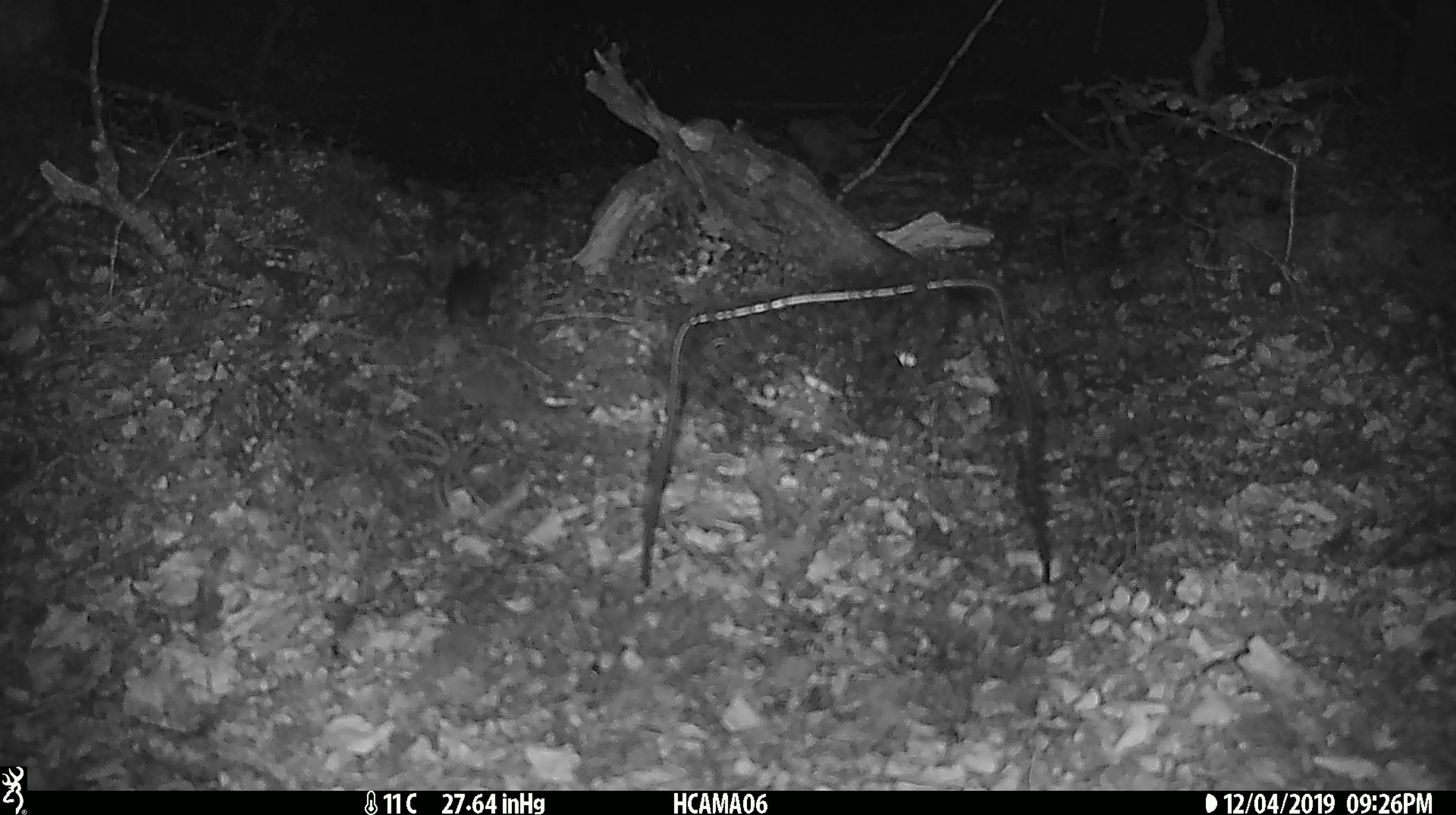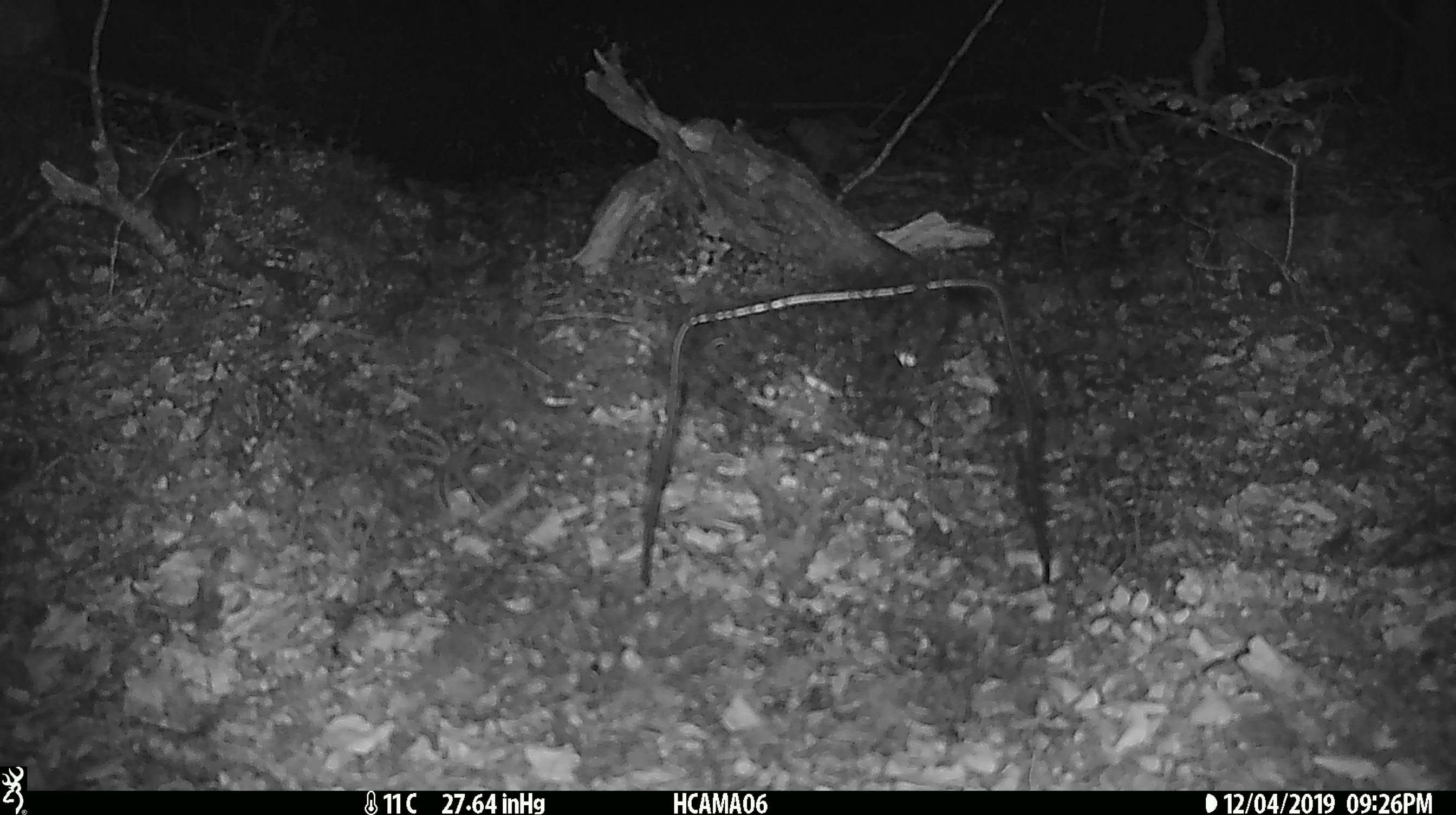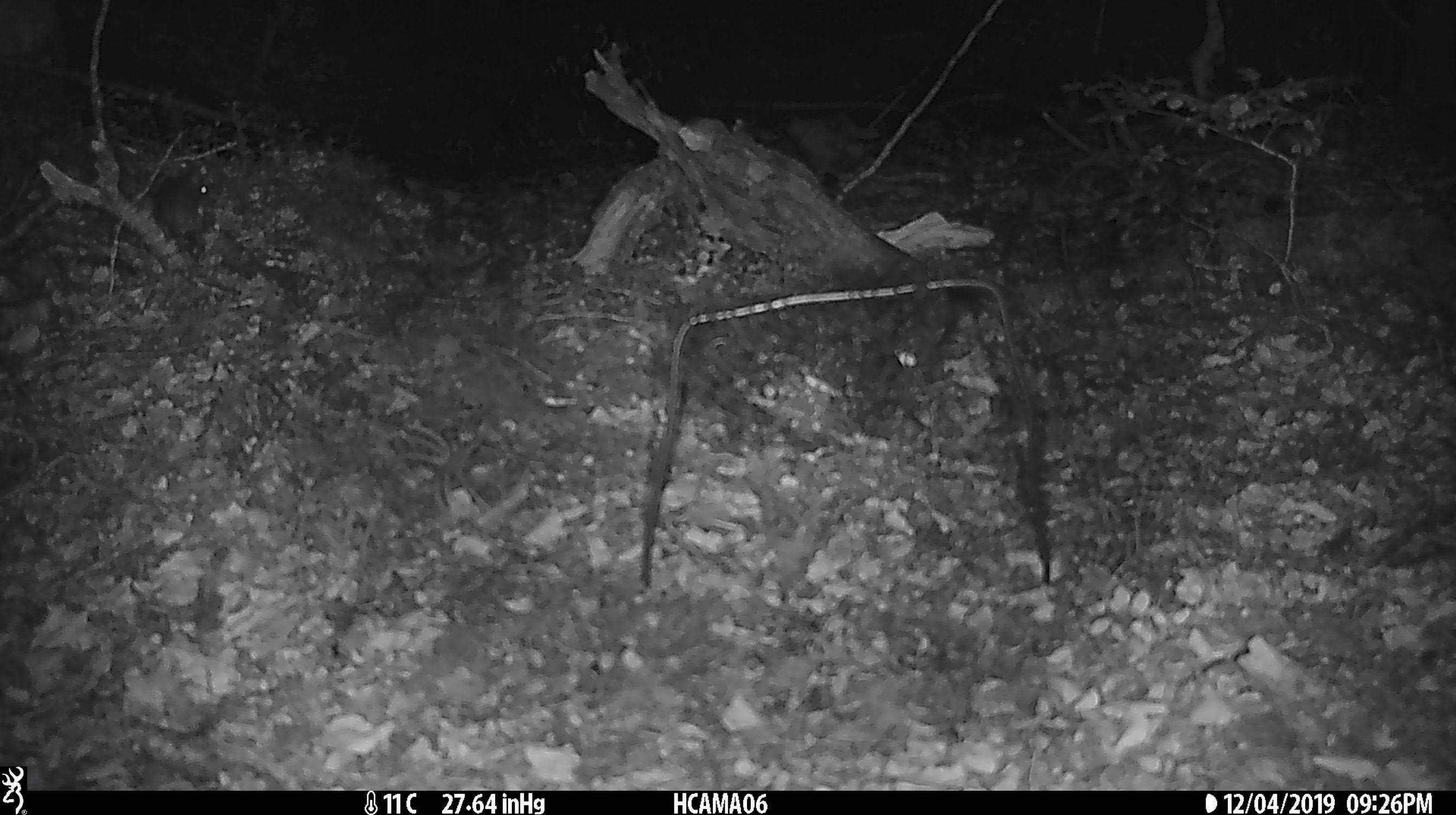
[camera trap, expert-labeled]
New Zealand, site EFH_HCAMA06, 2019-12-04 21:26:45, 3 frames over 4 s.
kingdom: Animalia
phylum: Chordata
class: Mammalia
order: Rodentia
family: Muridae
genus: Mus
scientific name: Mus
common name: mouse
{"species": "mouse (Mus)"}